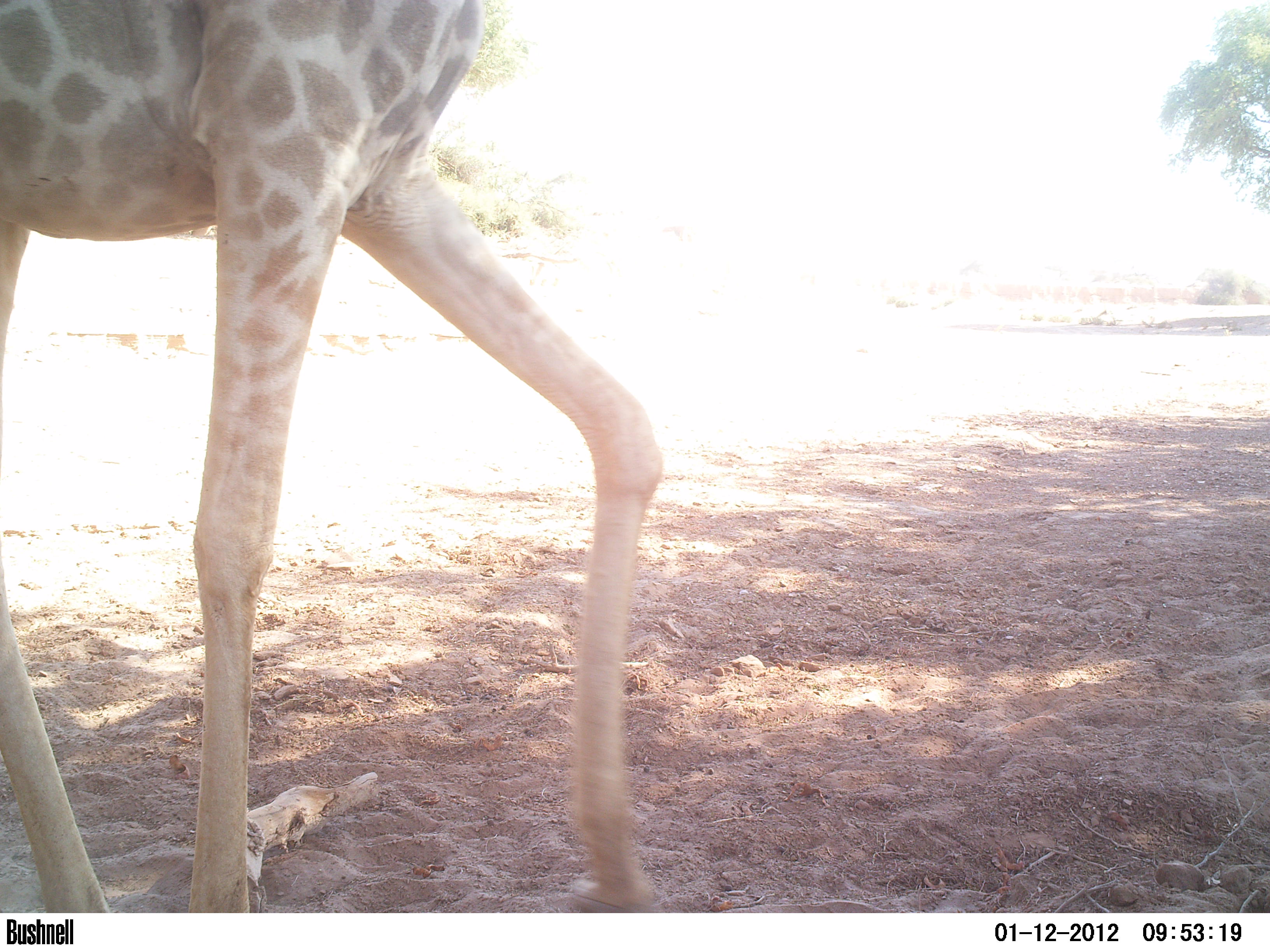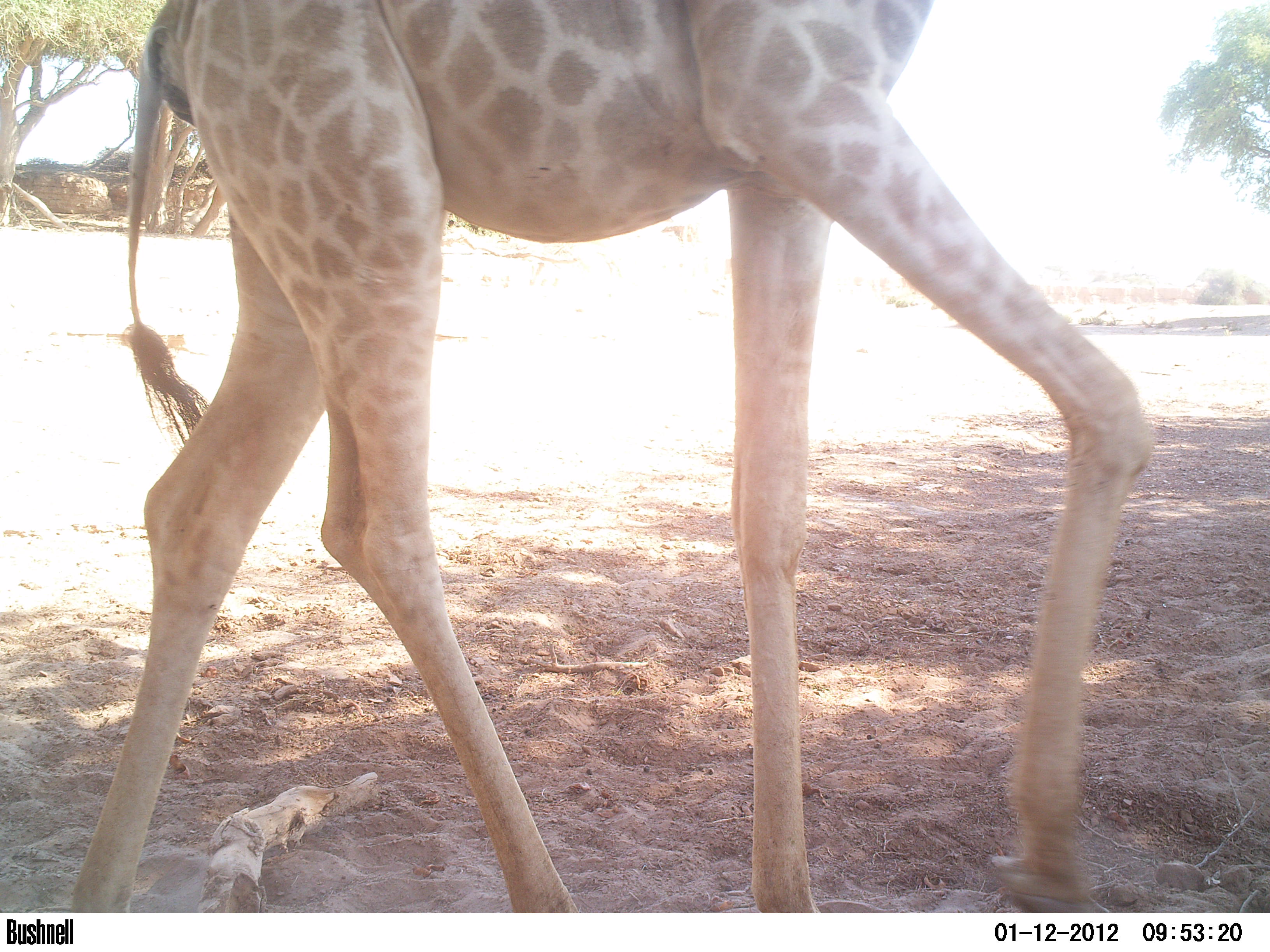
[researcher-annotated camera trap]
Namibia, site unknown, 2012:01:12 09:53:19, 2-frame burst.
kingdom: Animalia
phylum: Chordata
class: Mammalia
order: Artiodactyla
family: Giraffidae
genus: Giraffa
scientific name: Giraffa camelopardalis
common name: giraffe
Giraffa camelopardalis (giraffe).